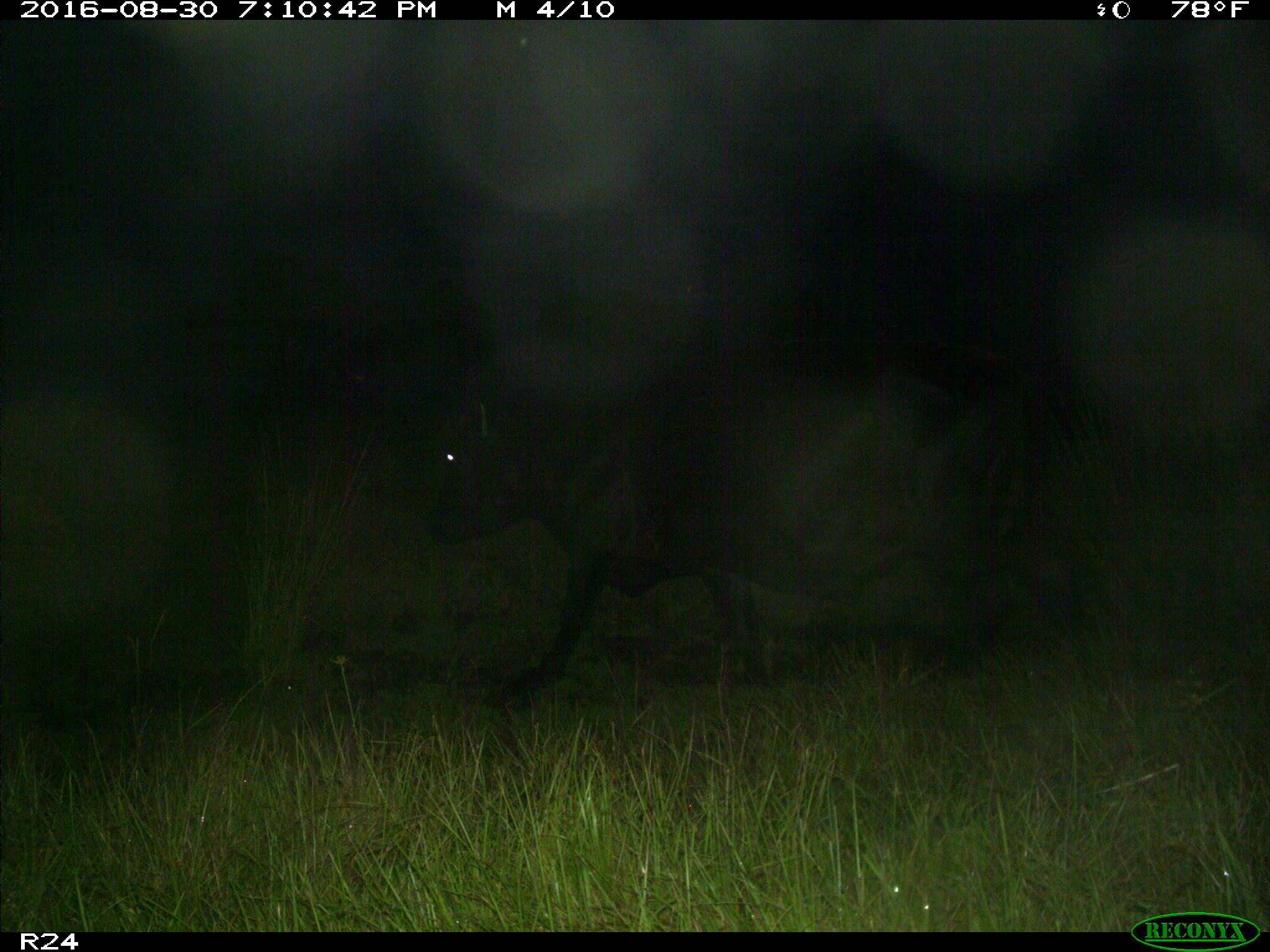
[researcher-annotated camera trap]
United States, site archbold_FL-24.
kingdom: Animalia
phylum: Chordata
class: Mammalia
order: Artiodactyla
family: Bovidae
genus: Bos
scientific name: Bos taurus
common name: domestic cow